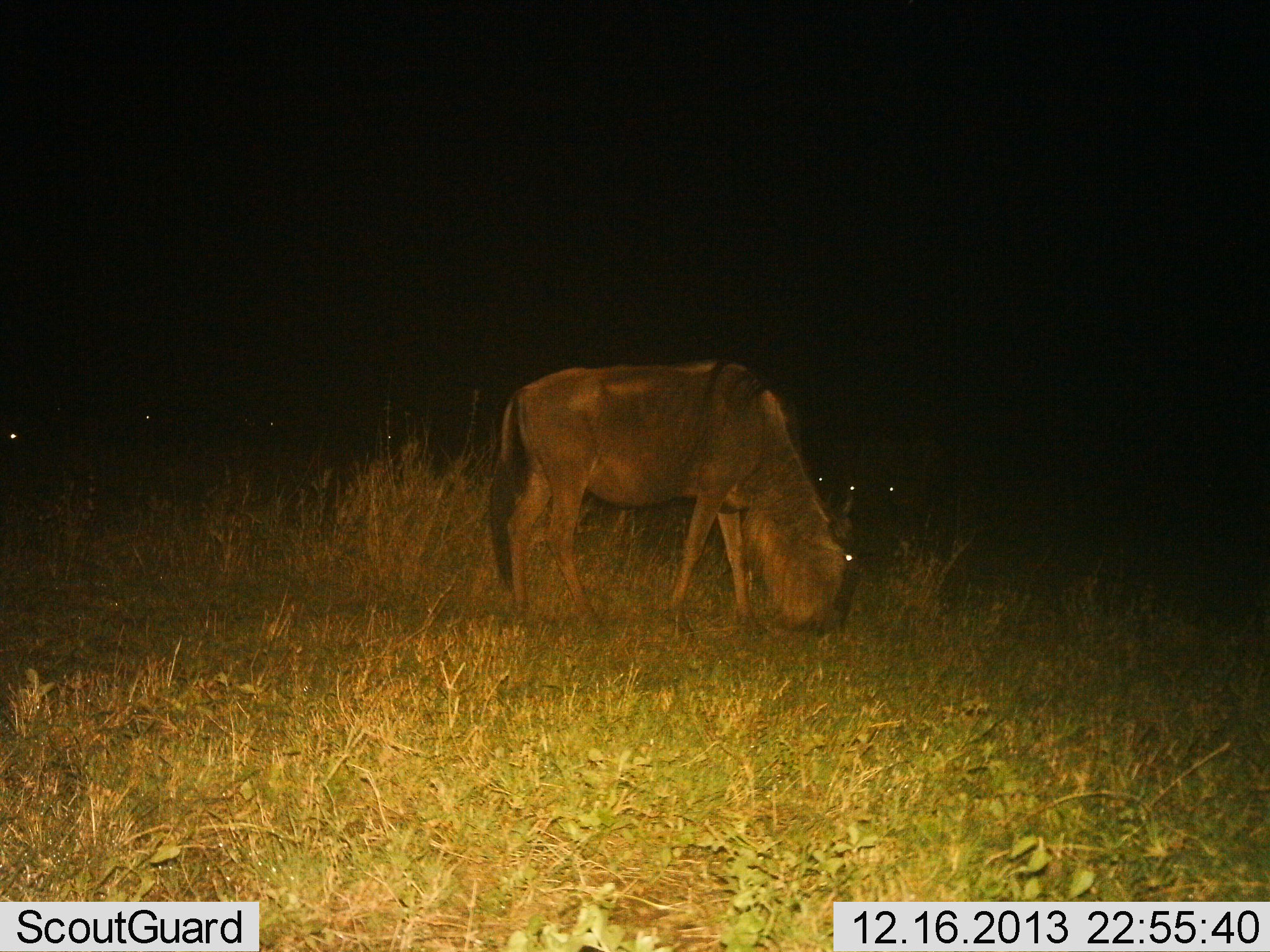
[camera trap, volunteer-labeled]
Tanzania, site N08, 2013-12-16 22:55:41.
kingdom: Animalia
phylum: Chordata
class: Mammalia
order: Artiodactyla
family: Bovidae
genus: Connochaetes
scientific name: Connochaetes taurinus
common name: blue wildebeest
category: wildebeest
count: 4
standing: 20%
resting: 0%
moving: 0%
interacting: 0%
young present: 0%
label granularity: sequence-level